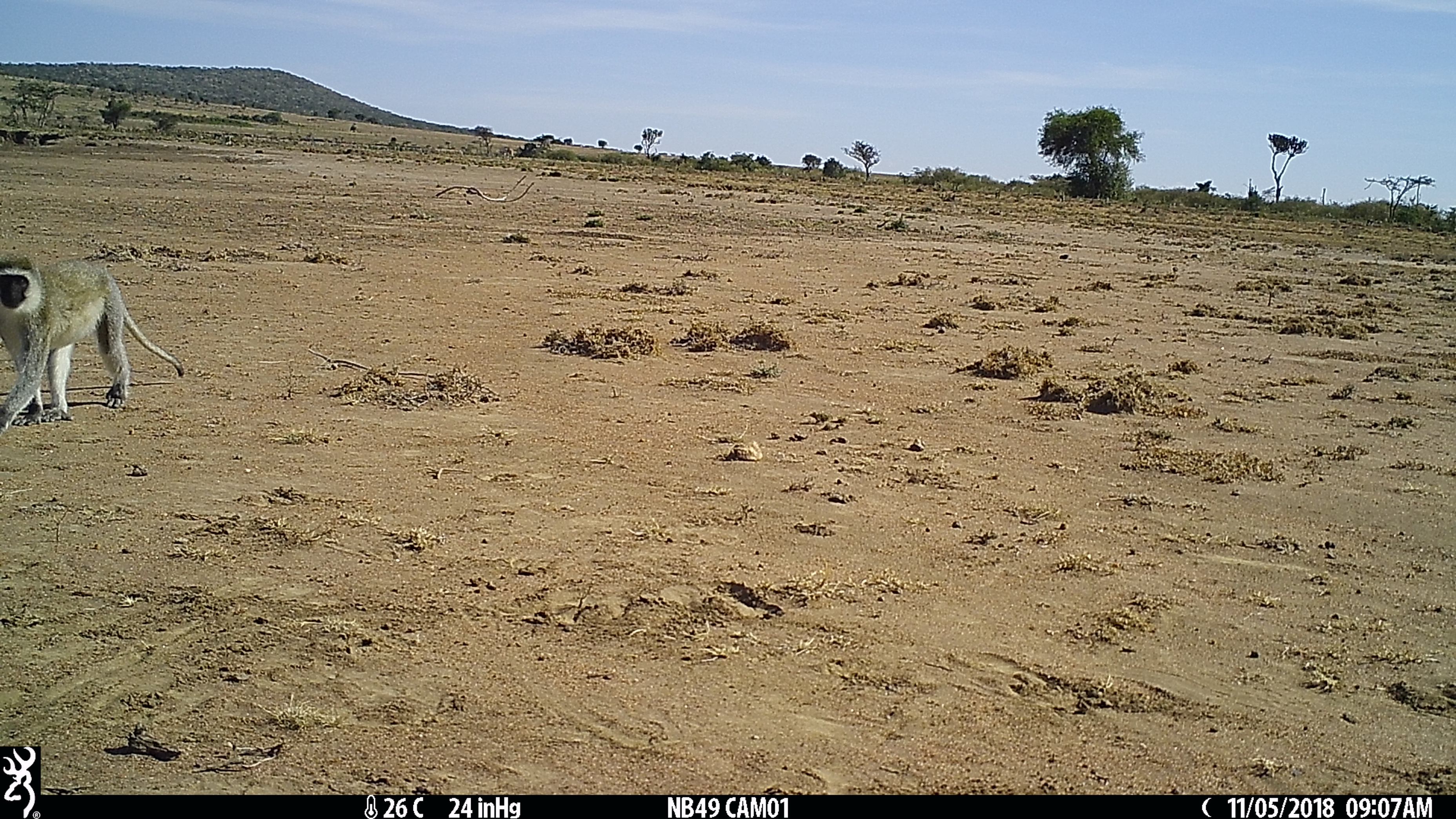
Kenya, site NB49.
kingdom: Animalia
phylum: Chordata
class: Mammalia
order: Primates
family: Cercopithecidae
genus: Chlorocebus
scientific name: Chlorocebus pygerythrus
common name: vervet monkey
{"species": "vervet monkey (Chlorocebus pygerythrus)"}